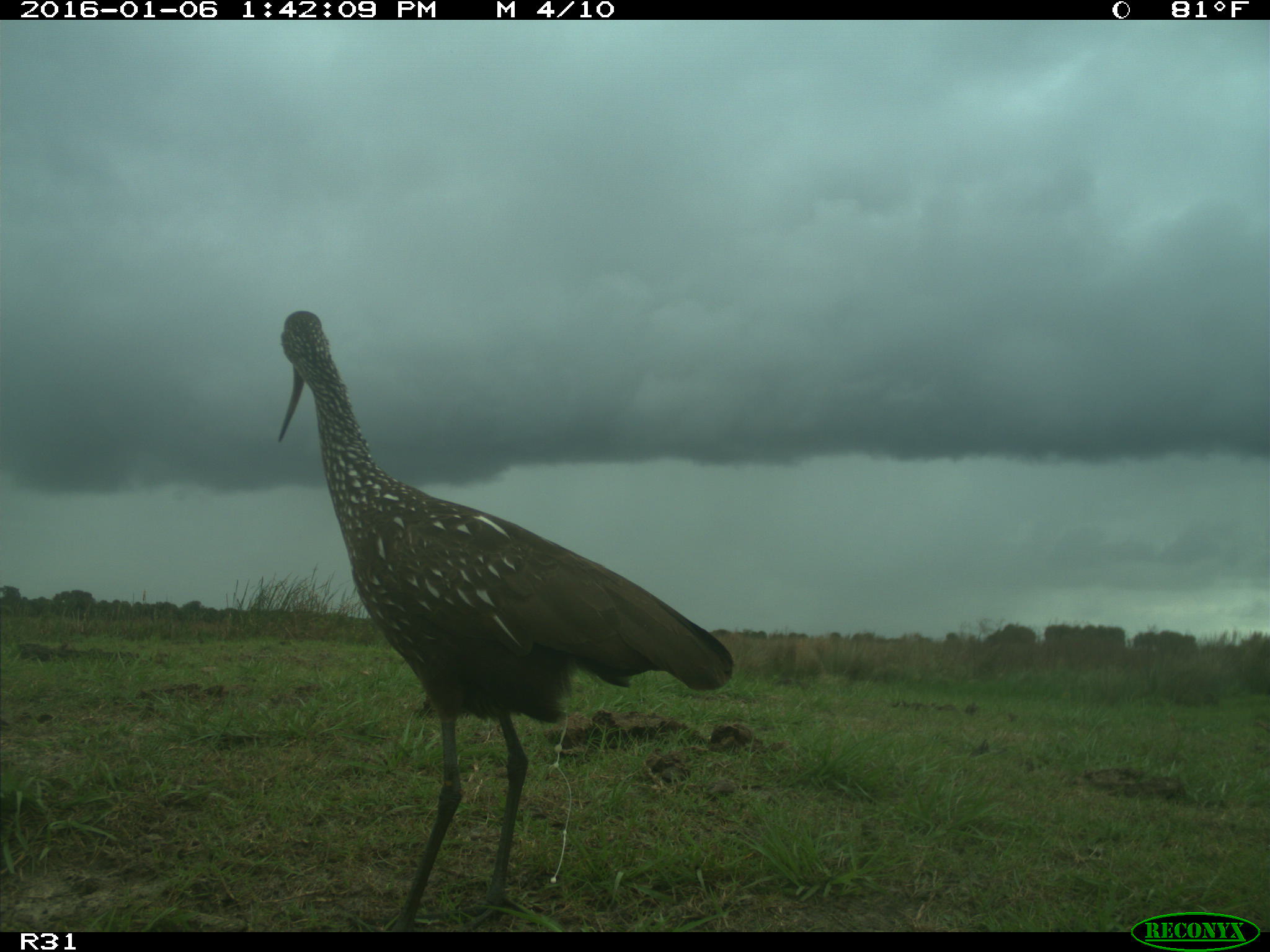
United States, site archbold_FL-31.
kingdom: Animalia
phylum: Chordata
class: Aves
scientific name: Aves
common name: birds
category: unidentified bird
Unidentified bird (birds) (Aves).